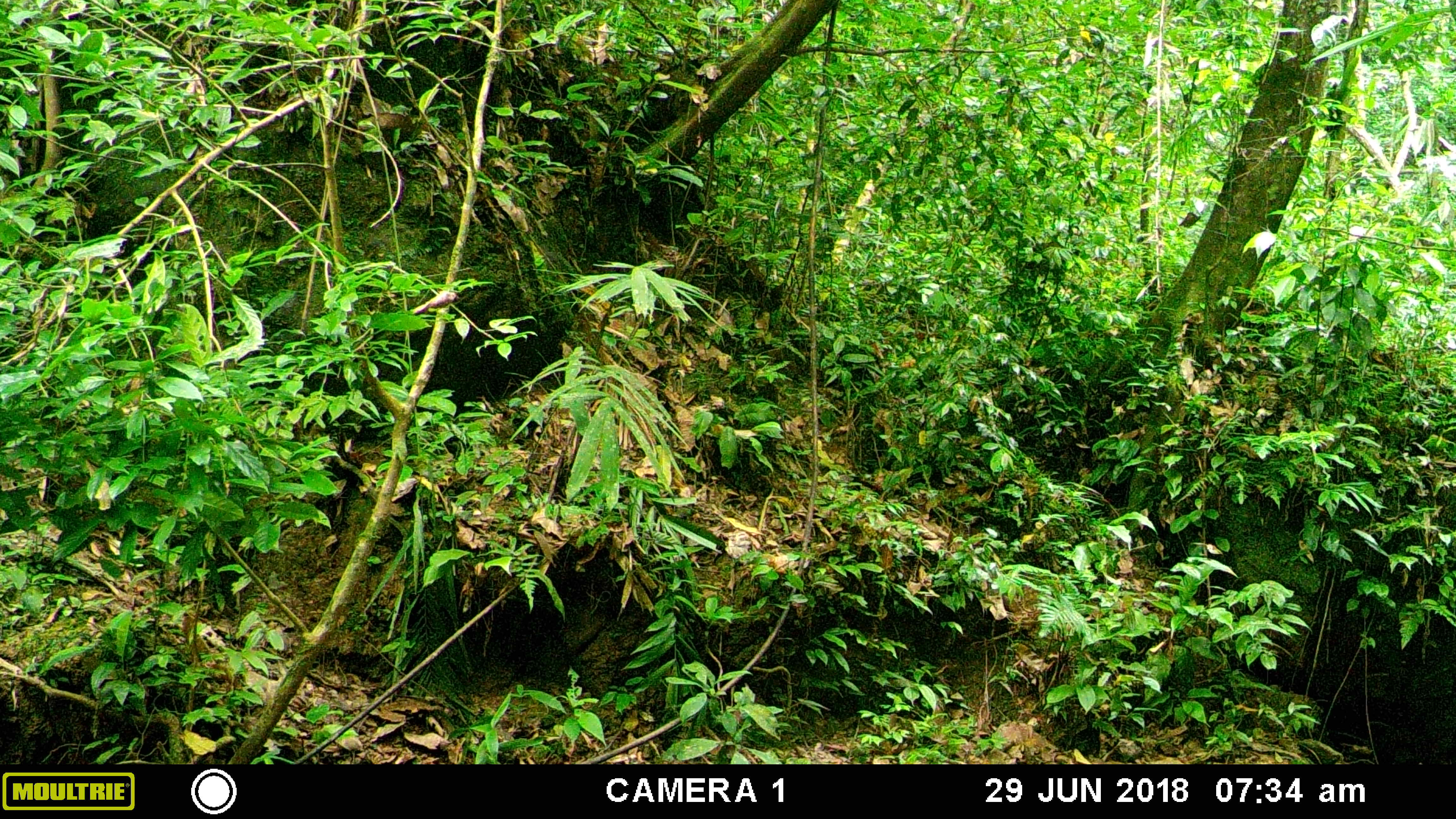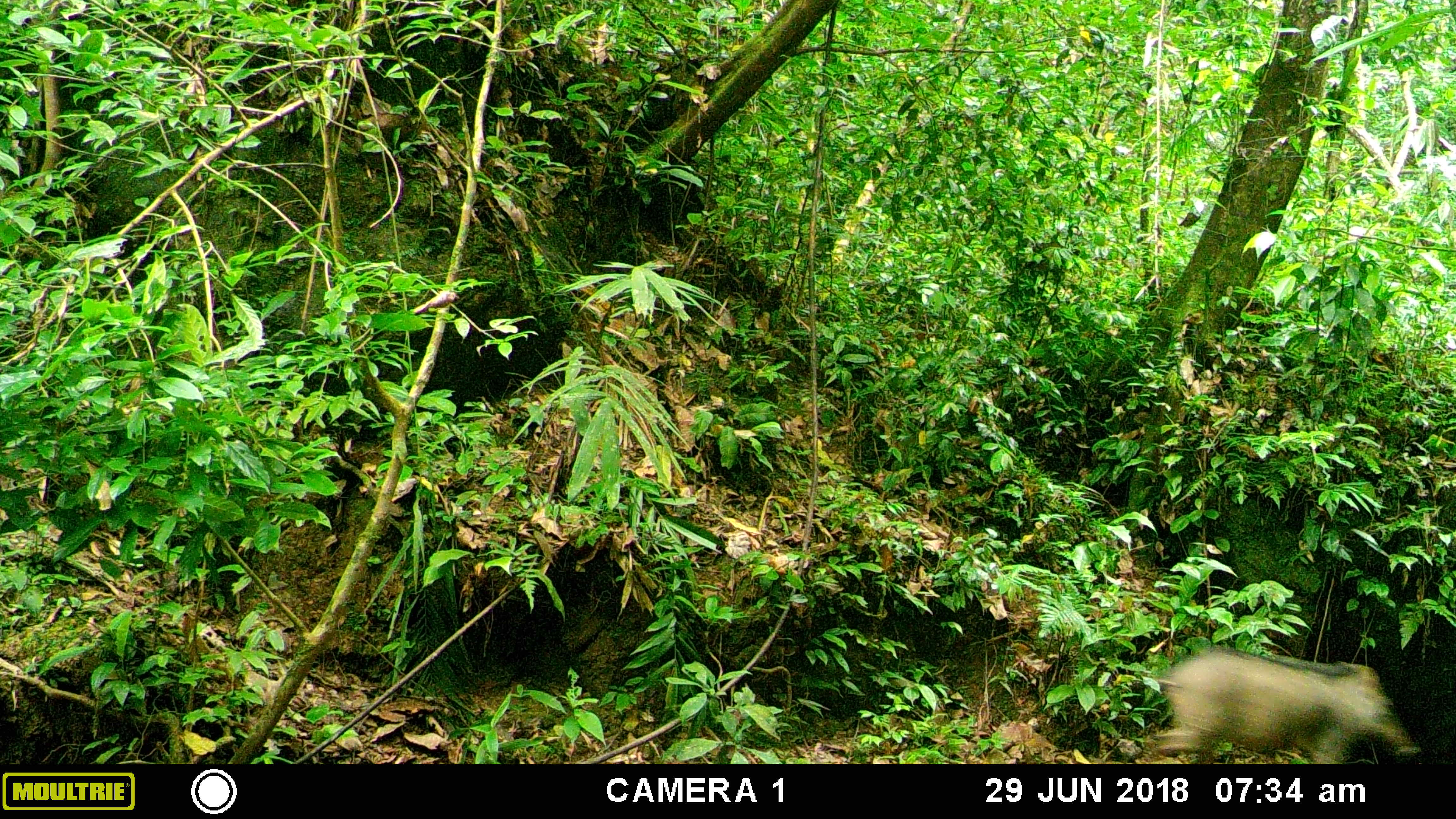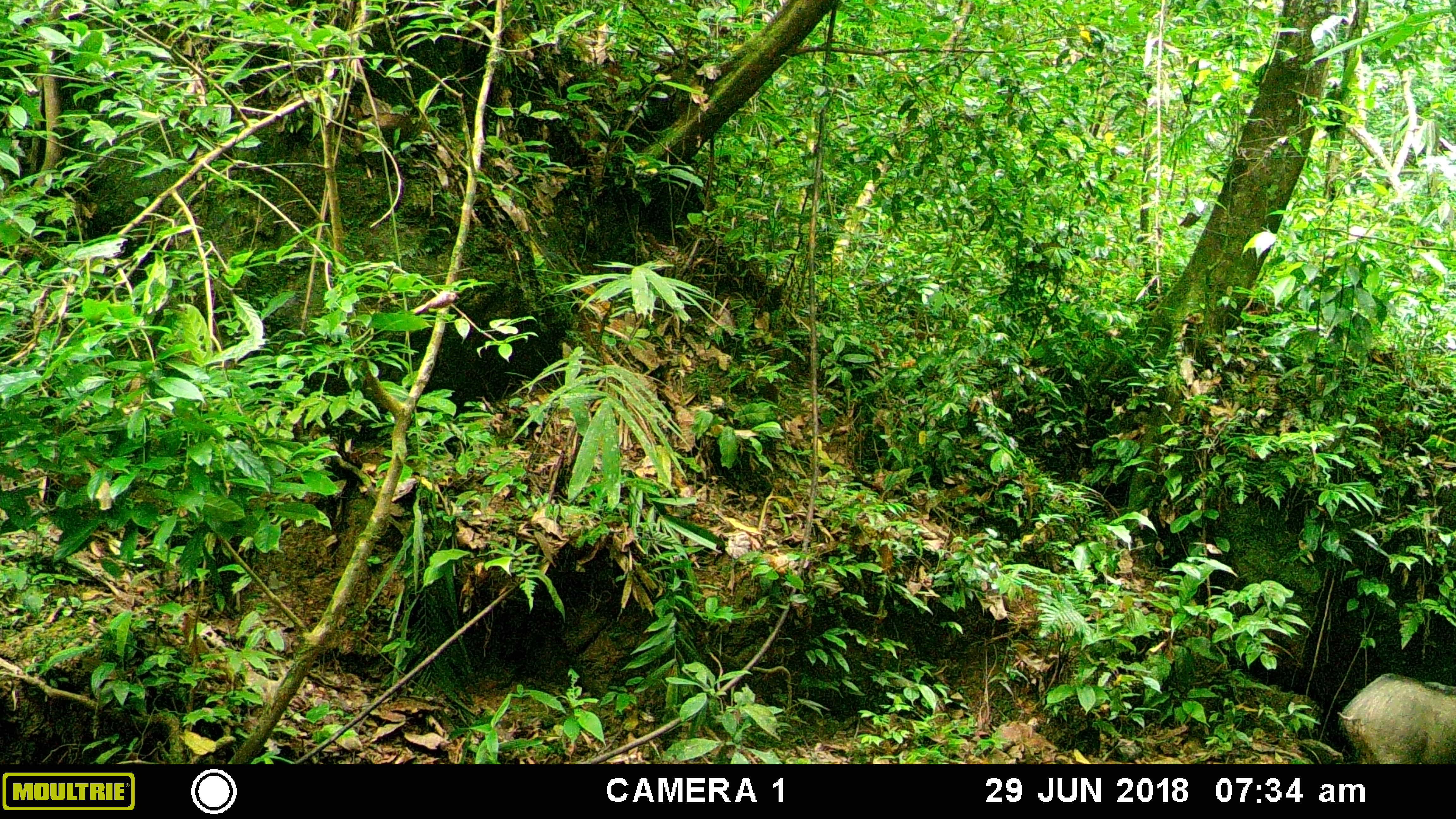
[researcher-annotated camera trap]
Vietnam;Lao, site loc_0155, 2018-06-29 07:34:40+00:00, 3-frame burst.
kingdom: Animalia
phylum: Chordata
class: Mammalia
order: Artiodactyla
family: Suidae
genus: Sus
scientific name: Sus scrofa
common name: eurasian wild pig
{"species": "eurasian wild pig (Sus scrofa)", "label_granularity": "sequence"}